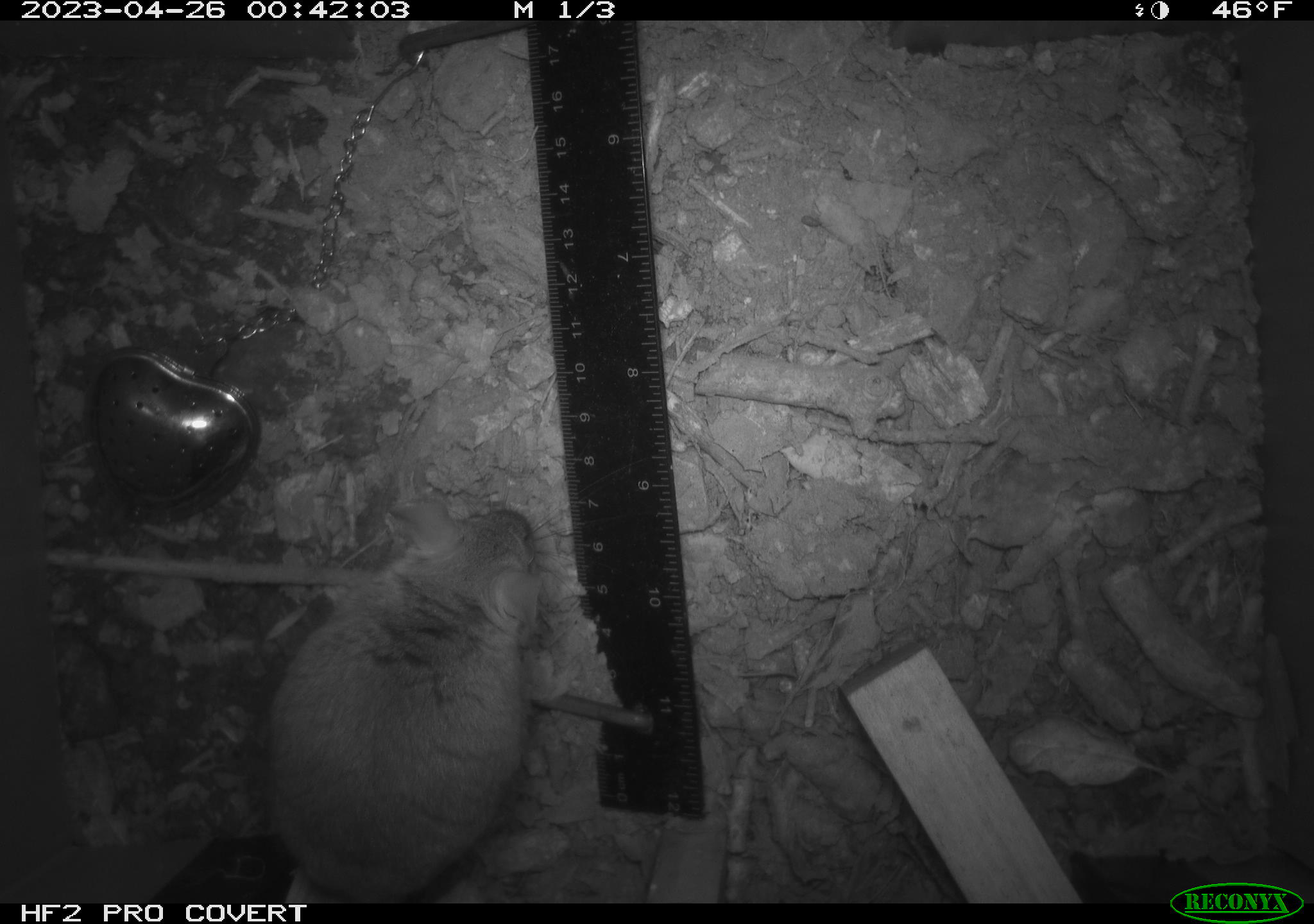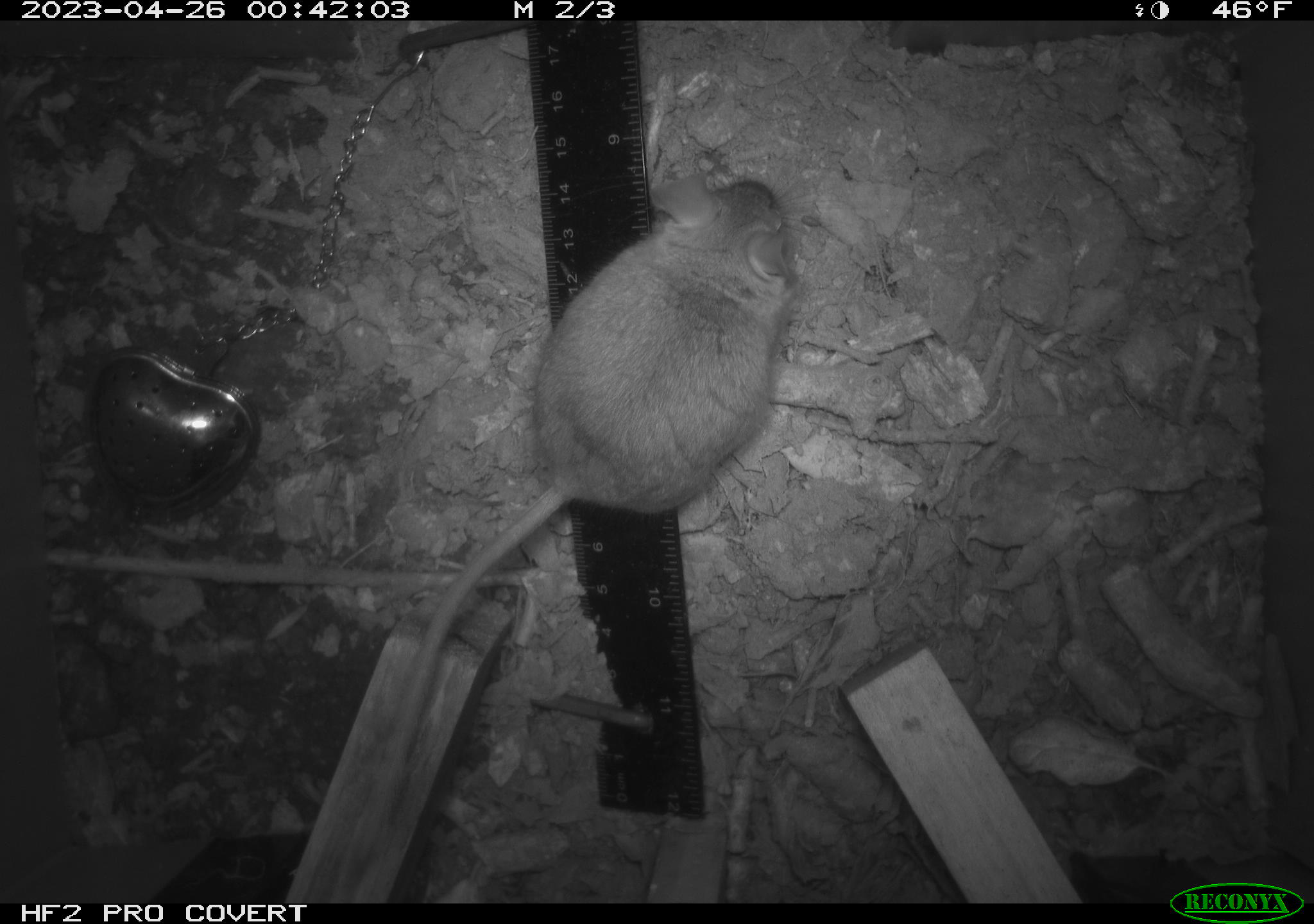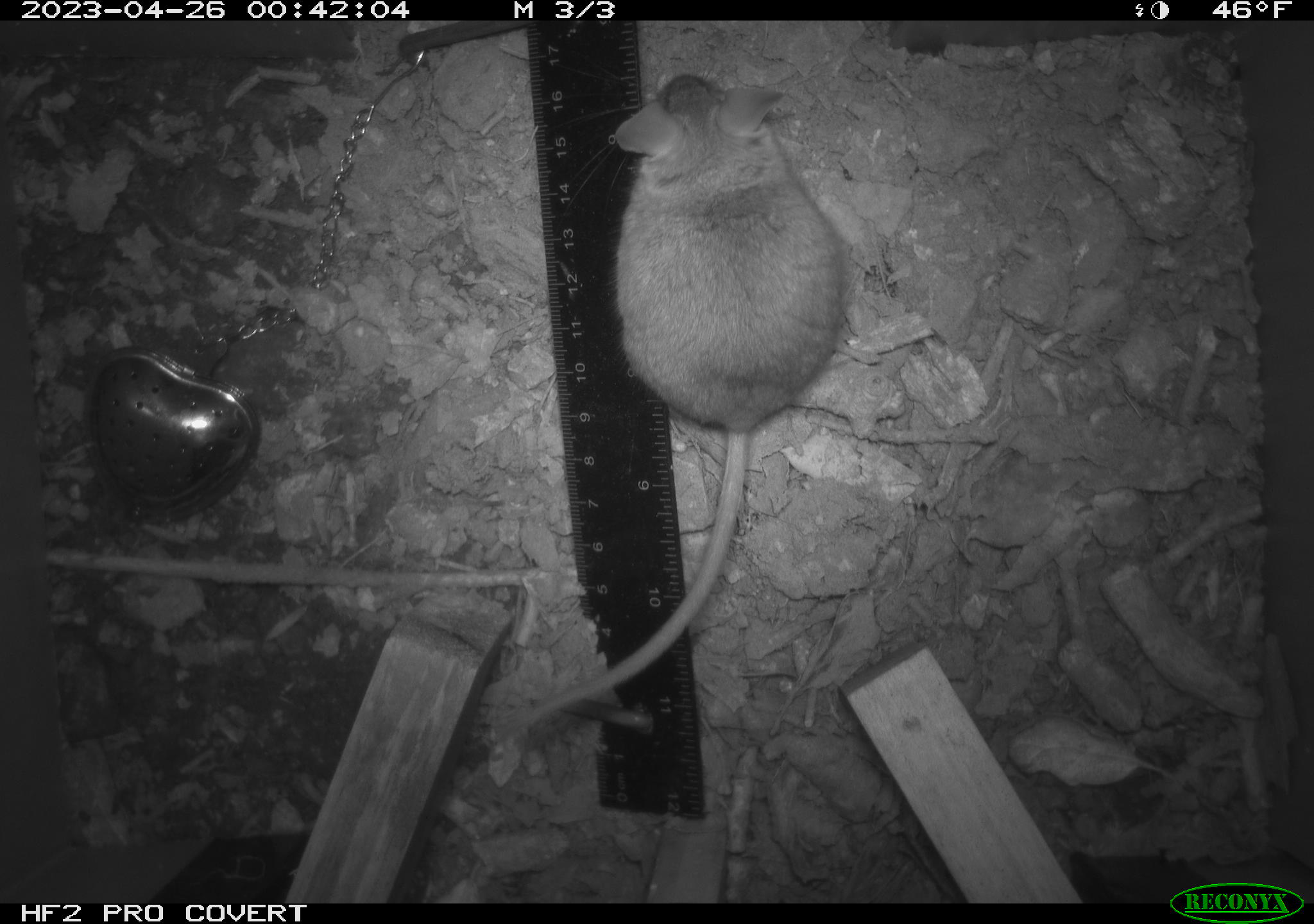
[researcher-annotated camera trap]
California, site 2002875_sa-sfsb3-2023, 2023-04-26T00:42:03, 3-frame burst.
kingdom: Animalia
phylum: Chordata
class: Mammalia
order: Rodentia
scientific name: Rodentia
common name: mouse species